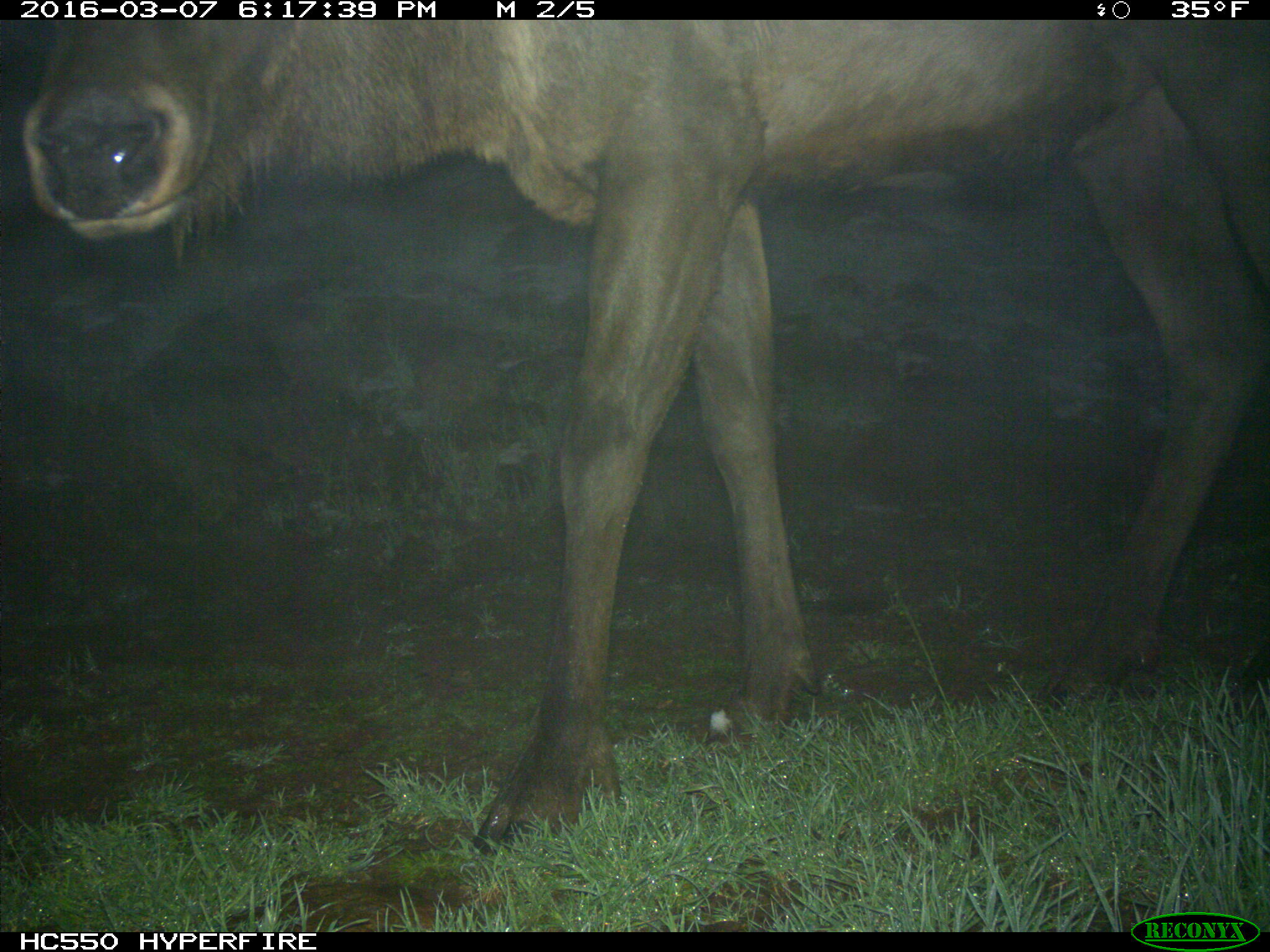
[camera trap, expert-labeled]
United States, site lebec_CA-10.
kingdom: Animalia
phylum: Chordata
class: Mammalia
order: Artiodactyla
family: Cervidae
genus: Cervus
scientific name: Cervus canadensis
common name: elk